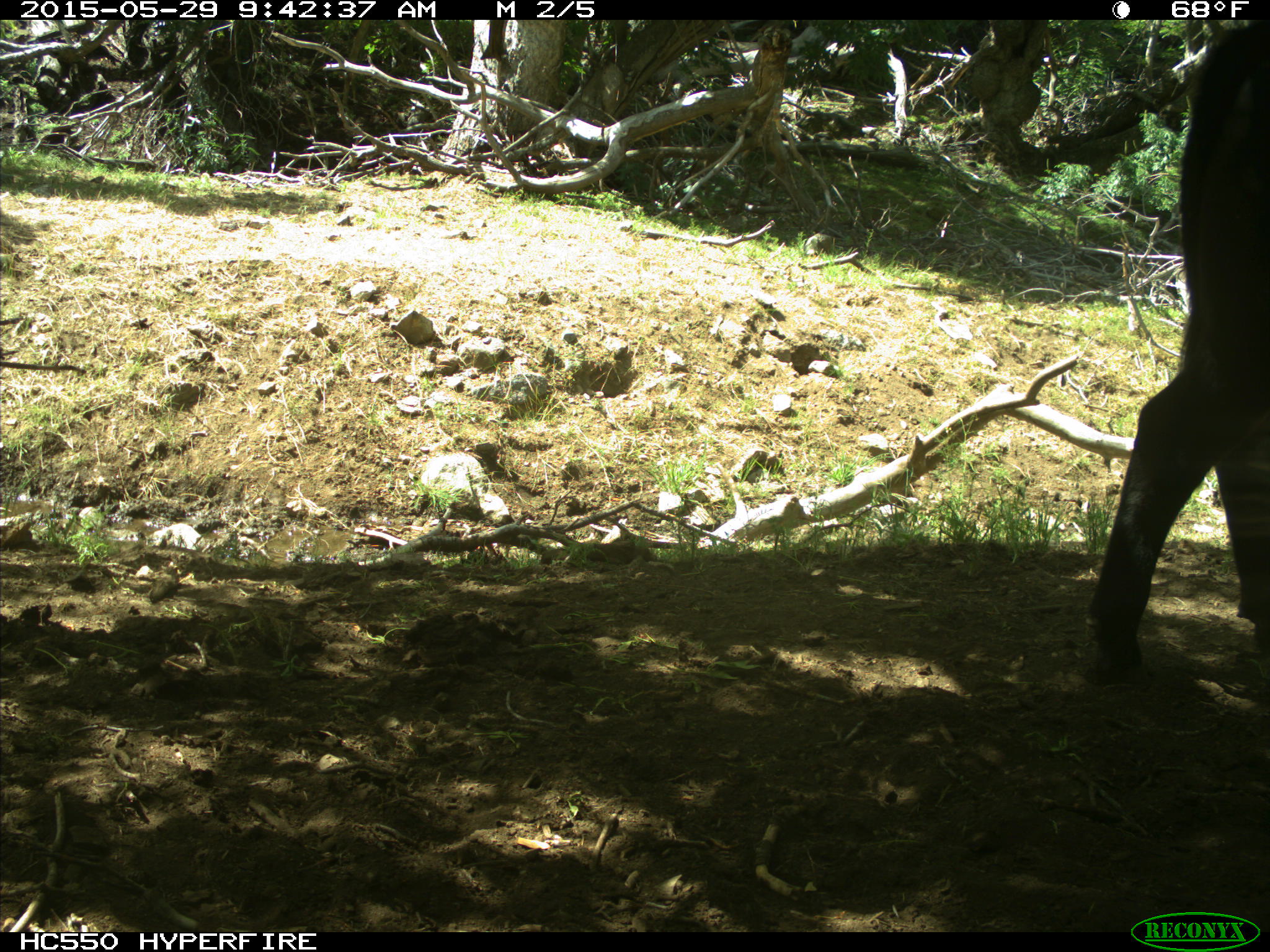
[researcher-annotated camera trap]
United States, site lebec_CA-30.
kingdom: Animalia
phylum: Chordata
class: Mammalia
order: Artiodactyla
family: Bovidae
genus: Bos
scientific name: Bos taurus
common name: domestic cow